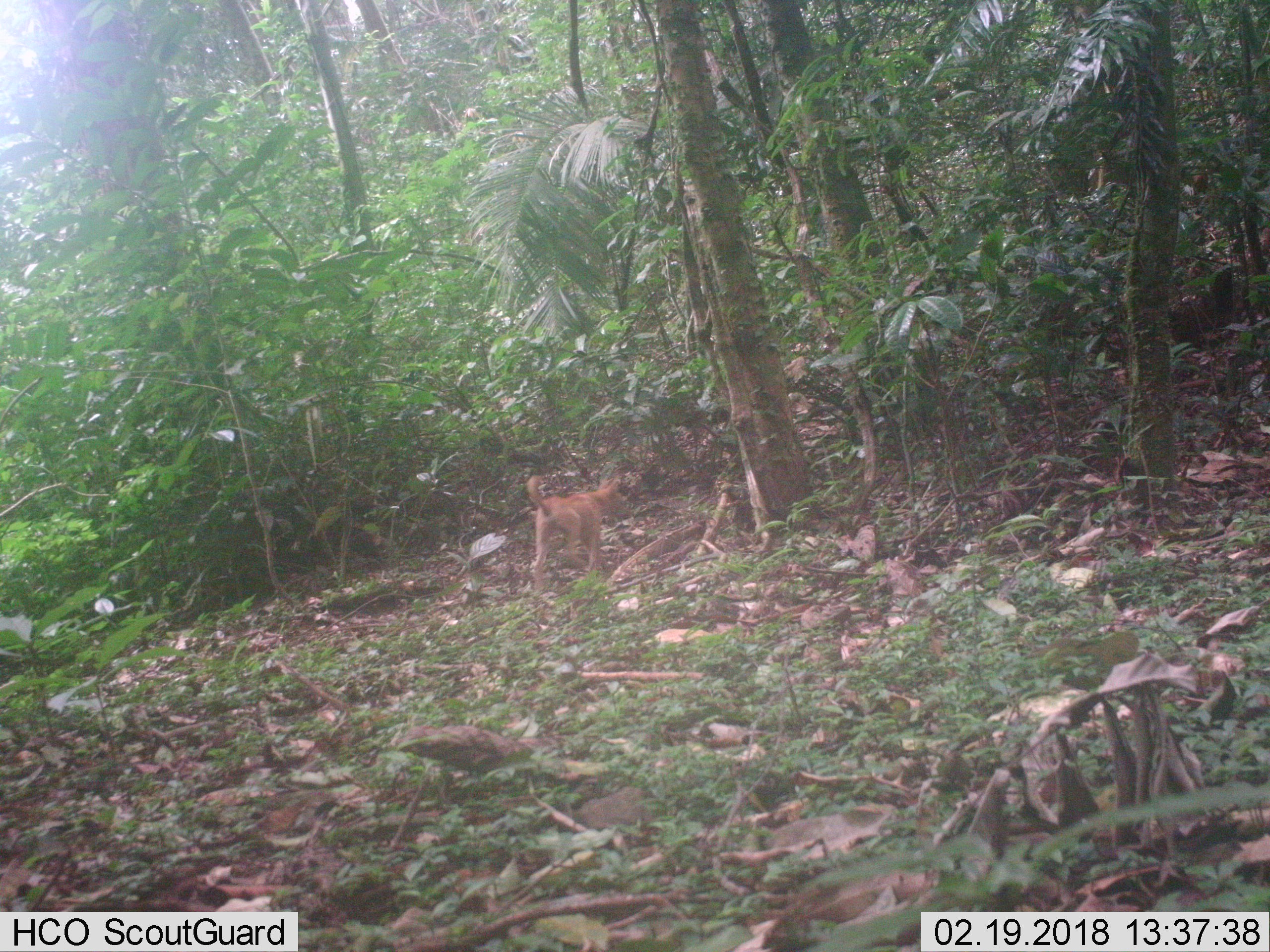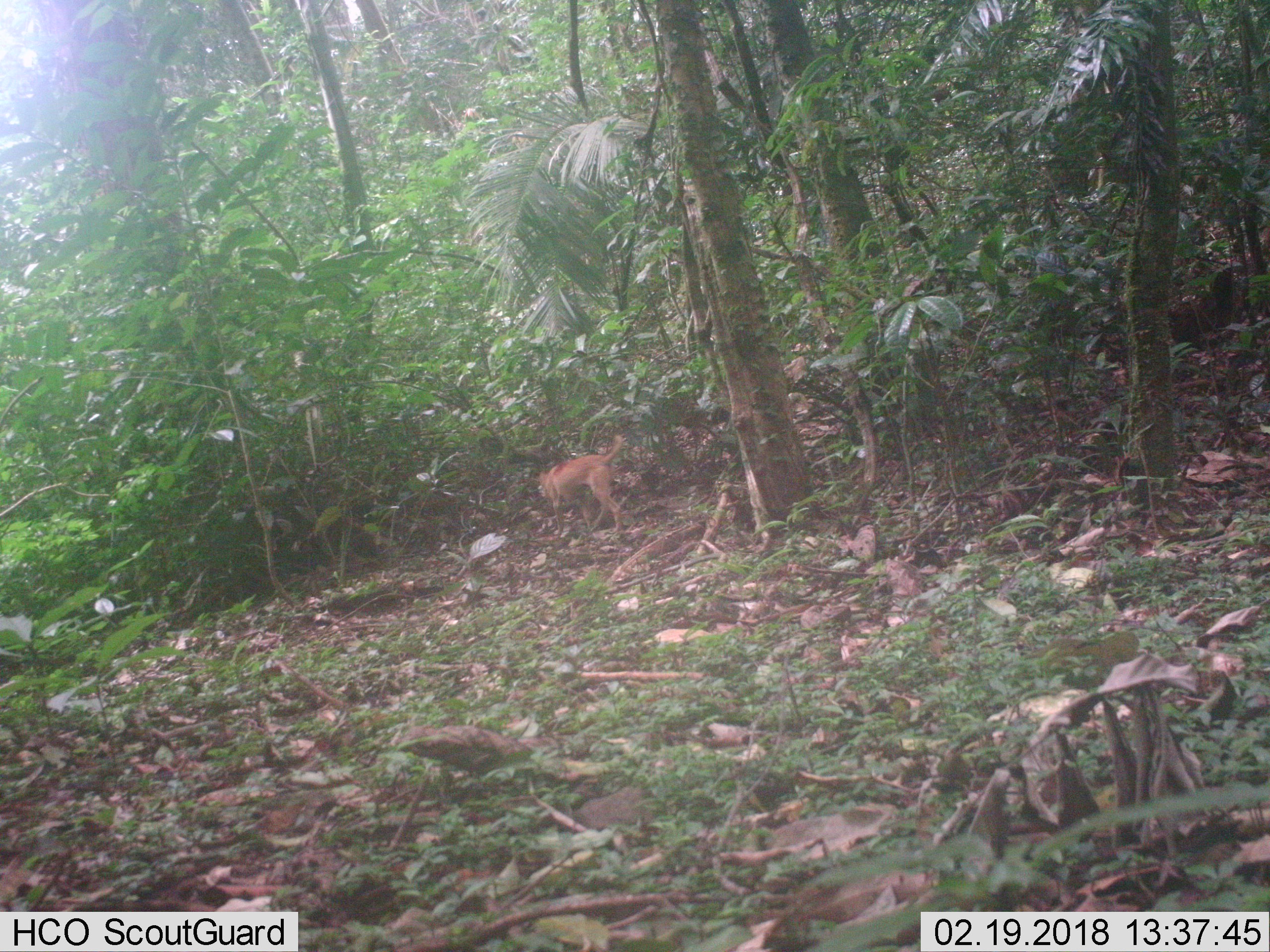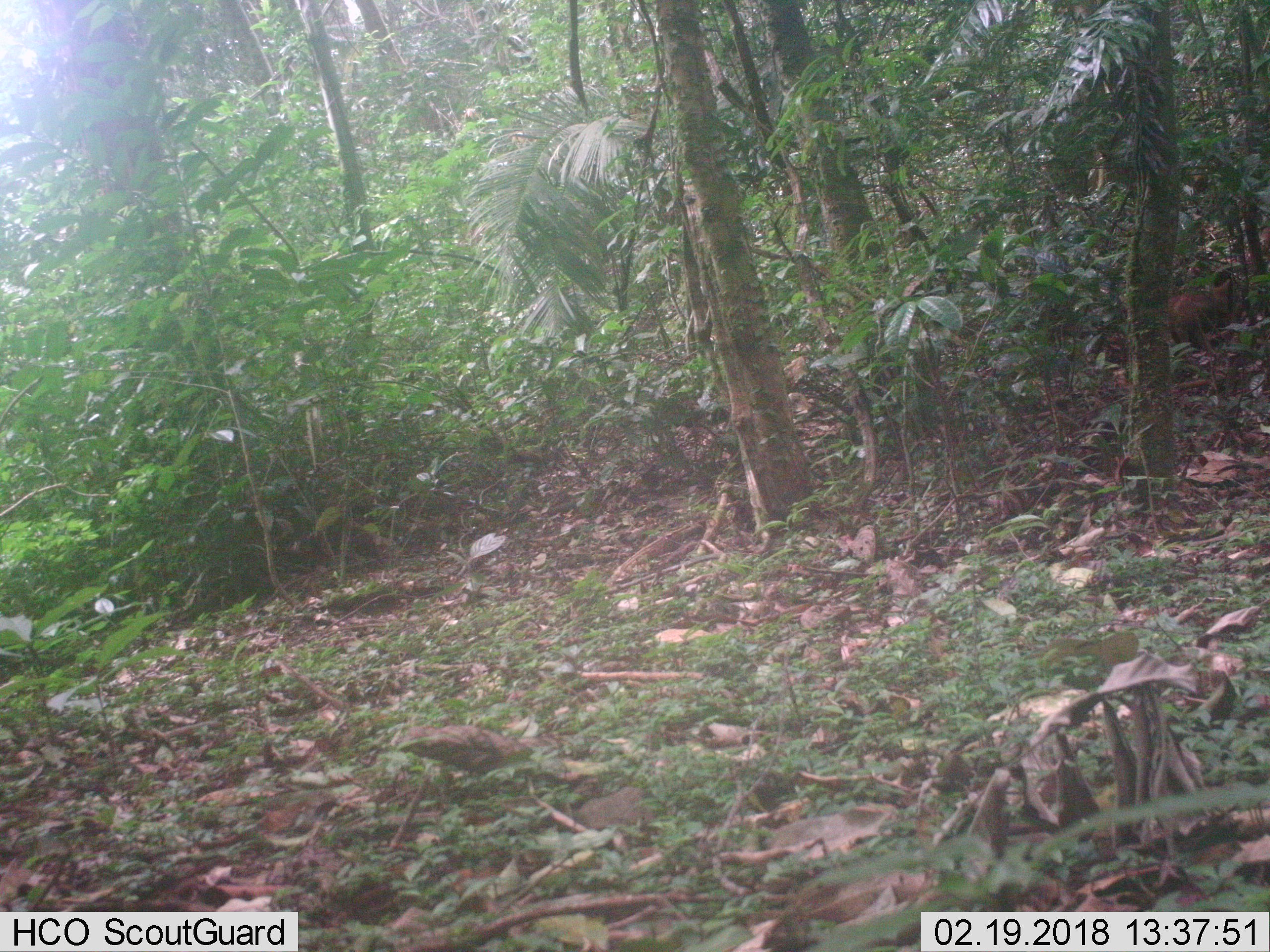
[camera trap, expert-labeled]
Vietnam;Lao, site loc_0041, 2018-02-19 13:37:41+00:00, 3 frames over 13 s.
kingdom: Animalia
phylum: Chordata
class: Mammalia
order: Carnivora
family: Canidae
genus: Canis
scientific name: Canis familiaris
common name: domestic dog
Domestic dog (Canis familiaris). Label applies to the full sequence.